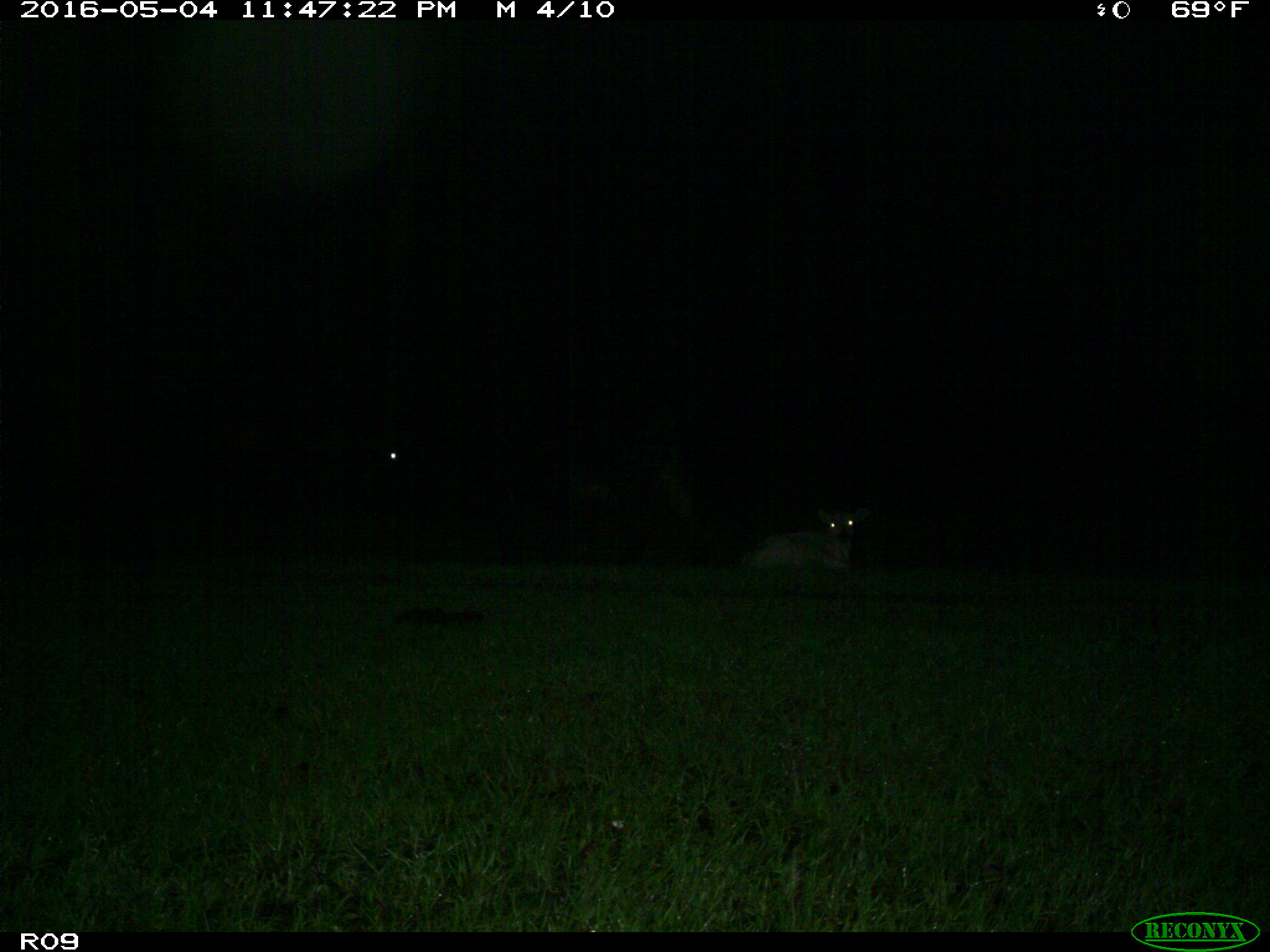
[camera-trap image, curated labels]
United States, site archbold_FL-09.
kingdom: Animalia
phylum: Chordata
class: Mammalia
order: Artiodactyla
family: Bovidae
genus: Bos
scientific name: Bos taurus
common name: domestic cow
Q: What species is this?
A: Bos taurus (domestic cow).